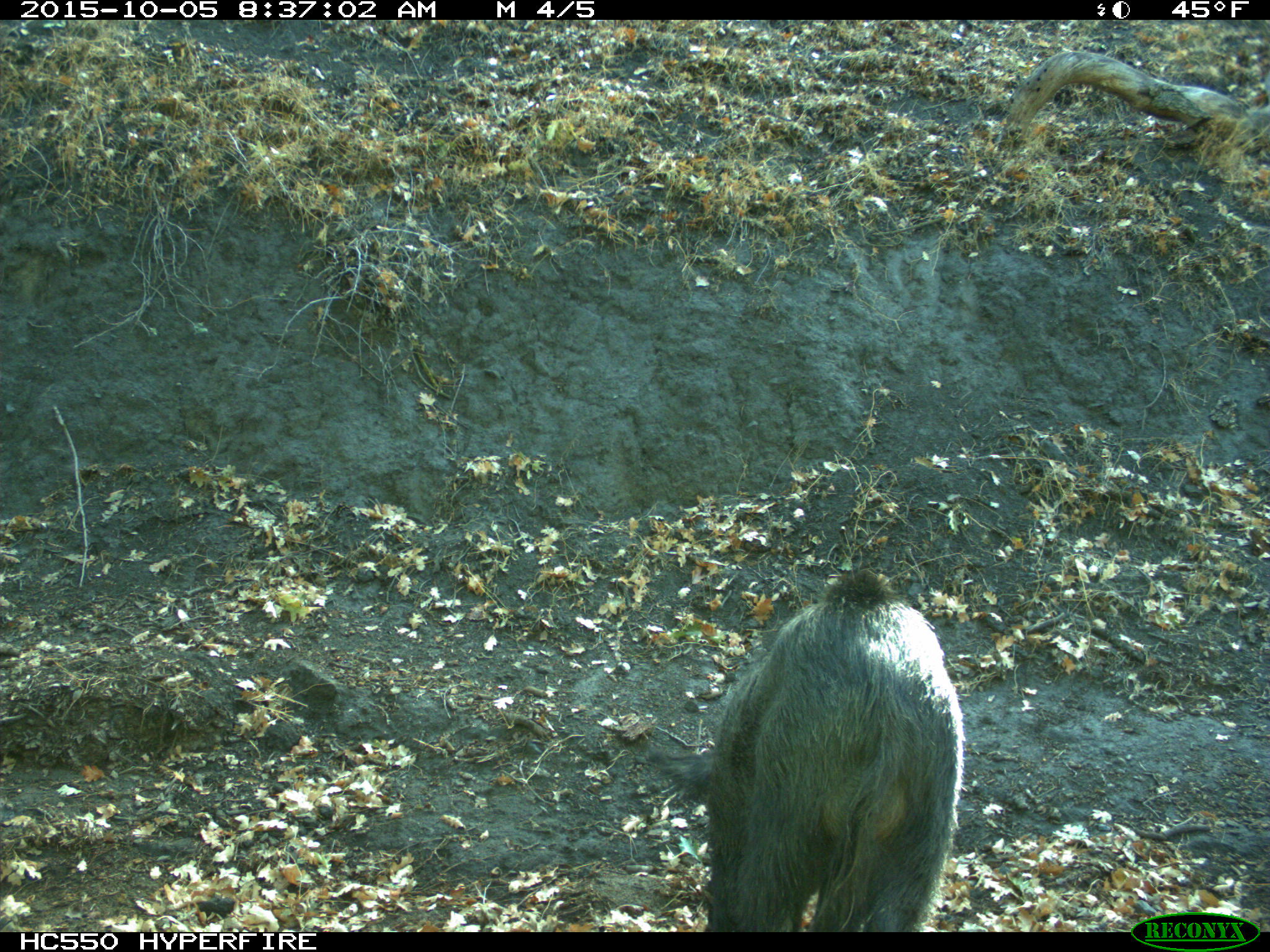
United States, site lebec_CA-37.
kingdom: Animalia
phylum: Chordata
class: Mammalia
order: Artiodactyla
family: Suidae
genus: Sus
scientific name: Sus scrofa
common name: wild boar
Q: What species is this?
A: Sus scrofa (wild boar).